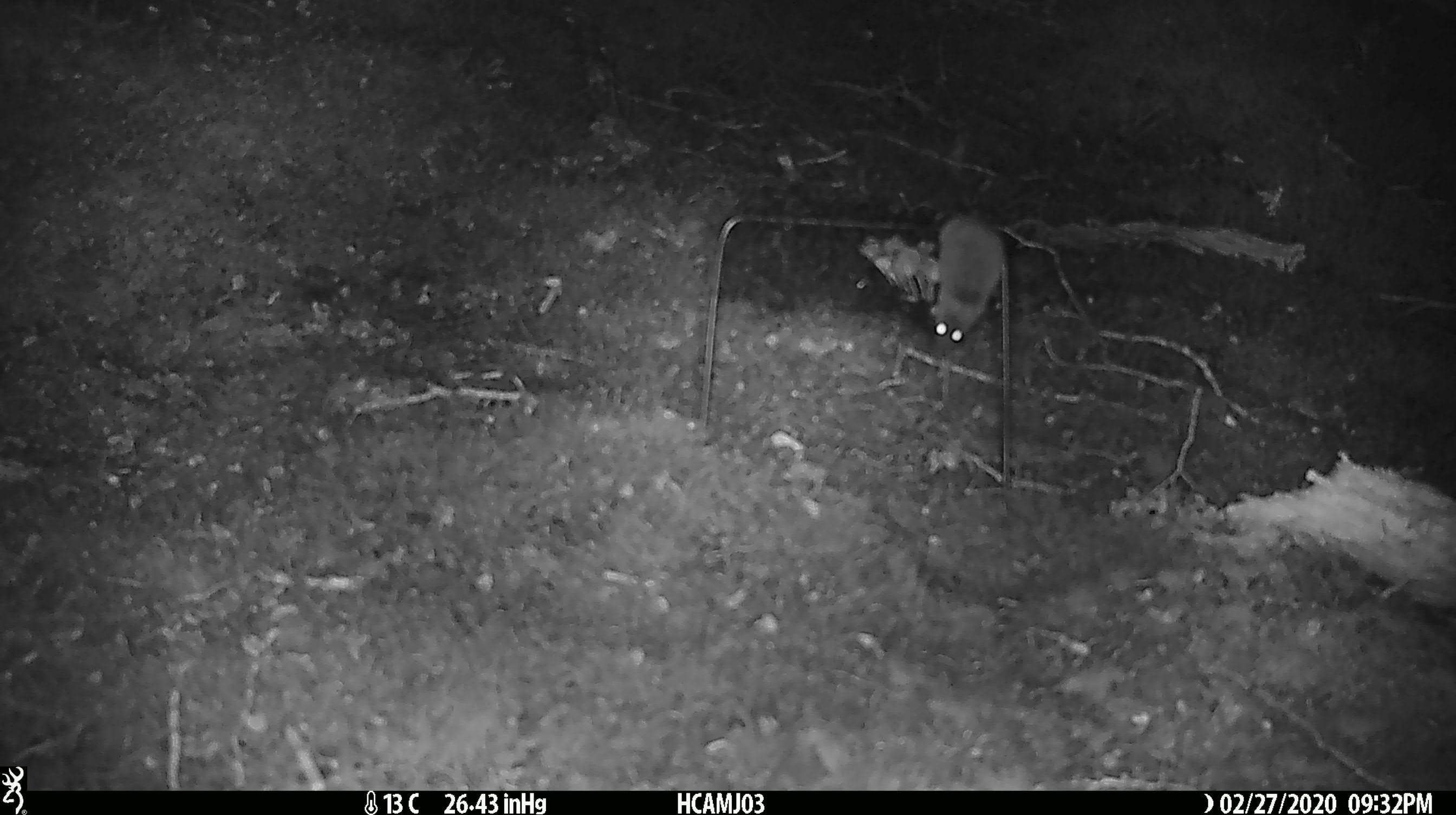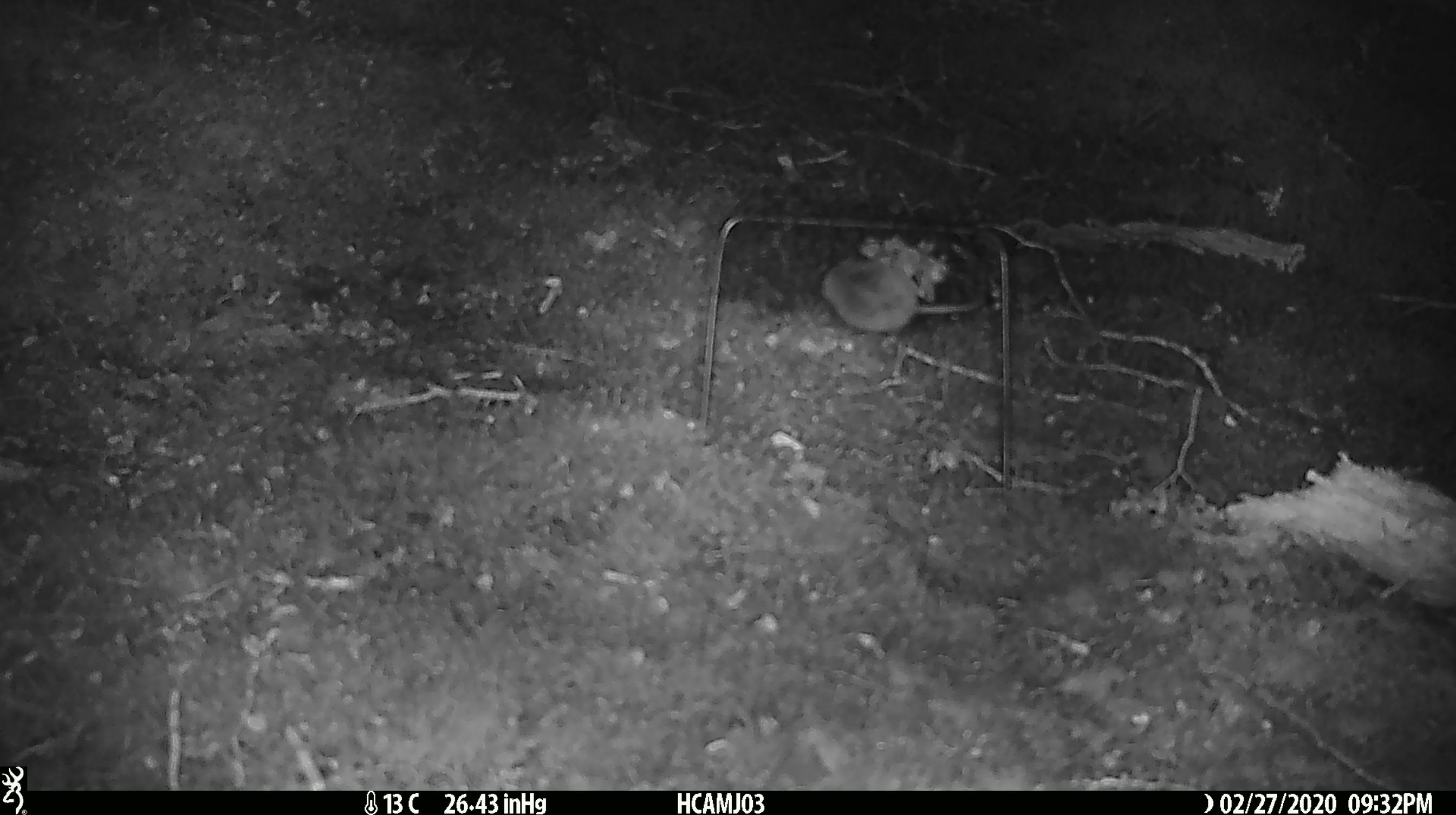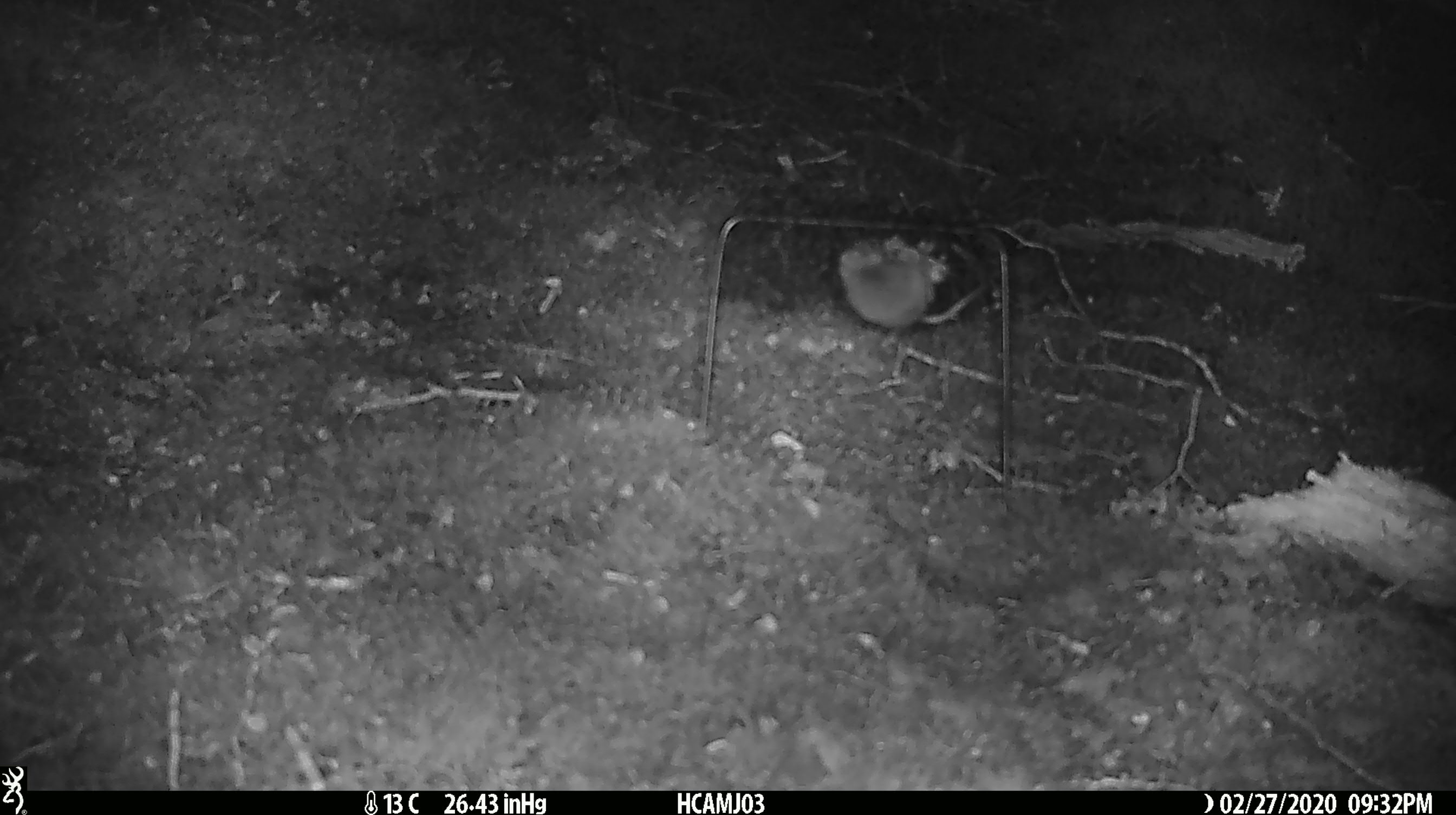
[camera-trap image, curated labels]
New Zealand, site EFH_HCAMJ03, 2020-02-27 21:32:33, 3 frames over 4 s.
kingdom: Animalia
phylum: Chordata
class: Mammalia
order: Rodentia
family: Muridae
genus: Mus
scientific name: Mus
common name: mouse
Mouse (Mus).